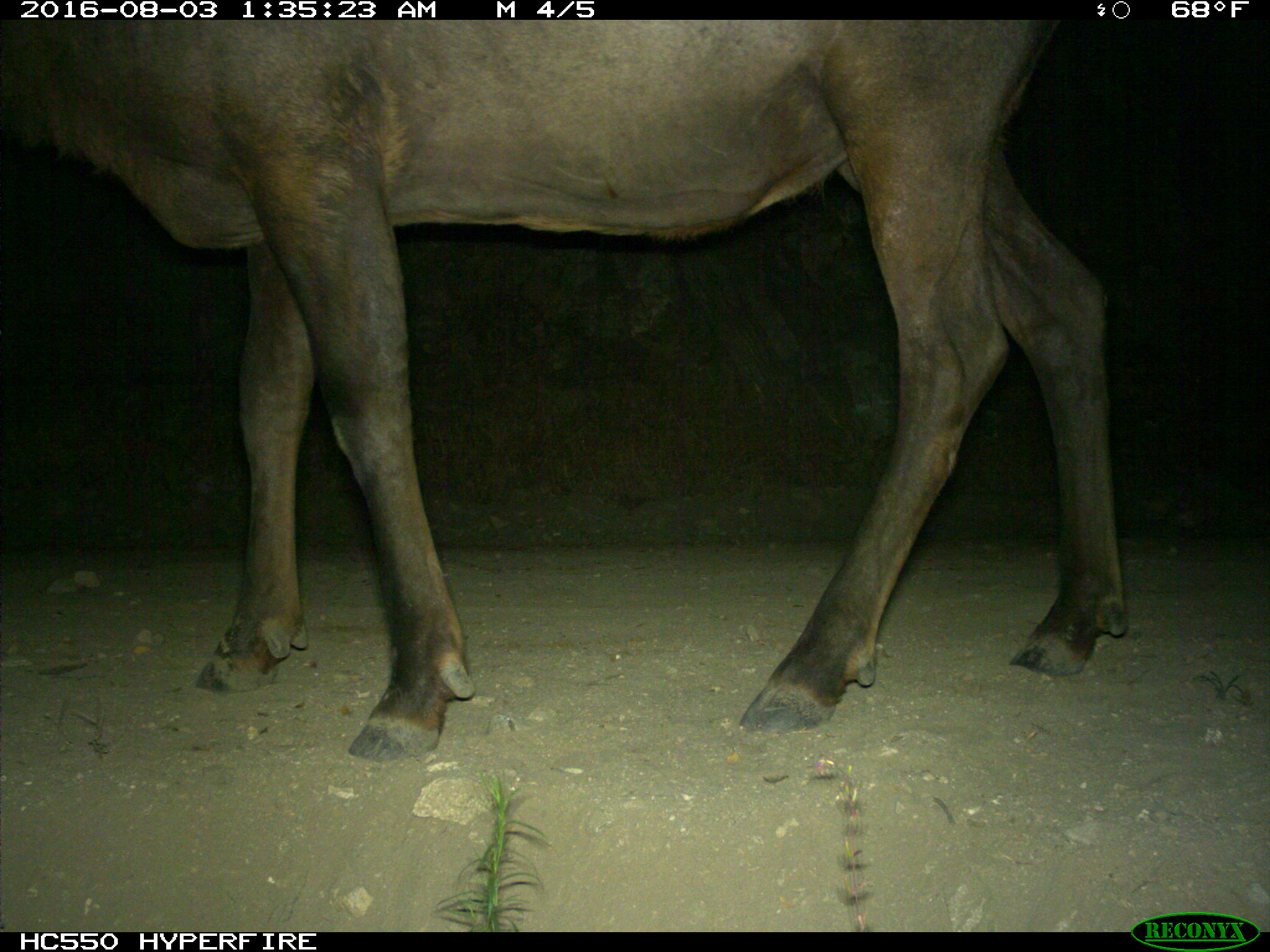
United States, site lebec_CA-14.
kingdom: Animalia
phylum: Chordata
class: Mammalia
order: Artiodactyla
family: Cervidae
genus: Cervus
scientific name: Cervus canadensis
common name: elk